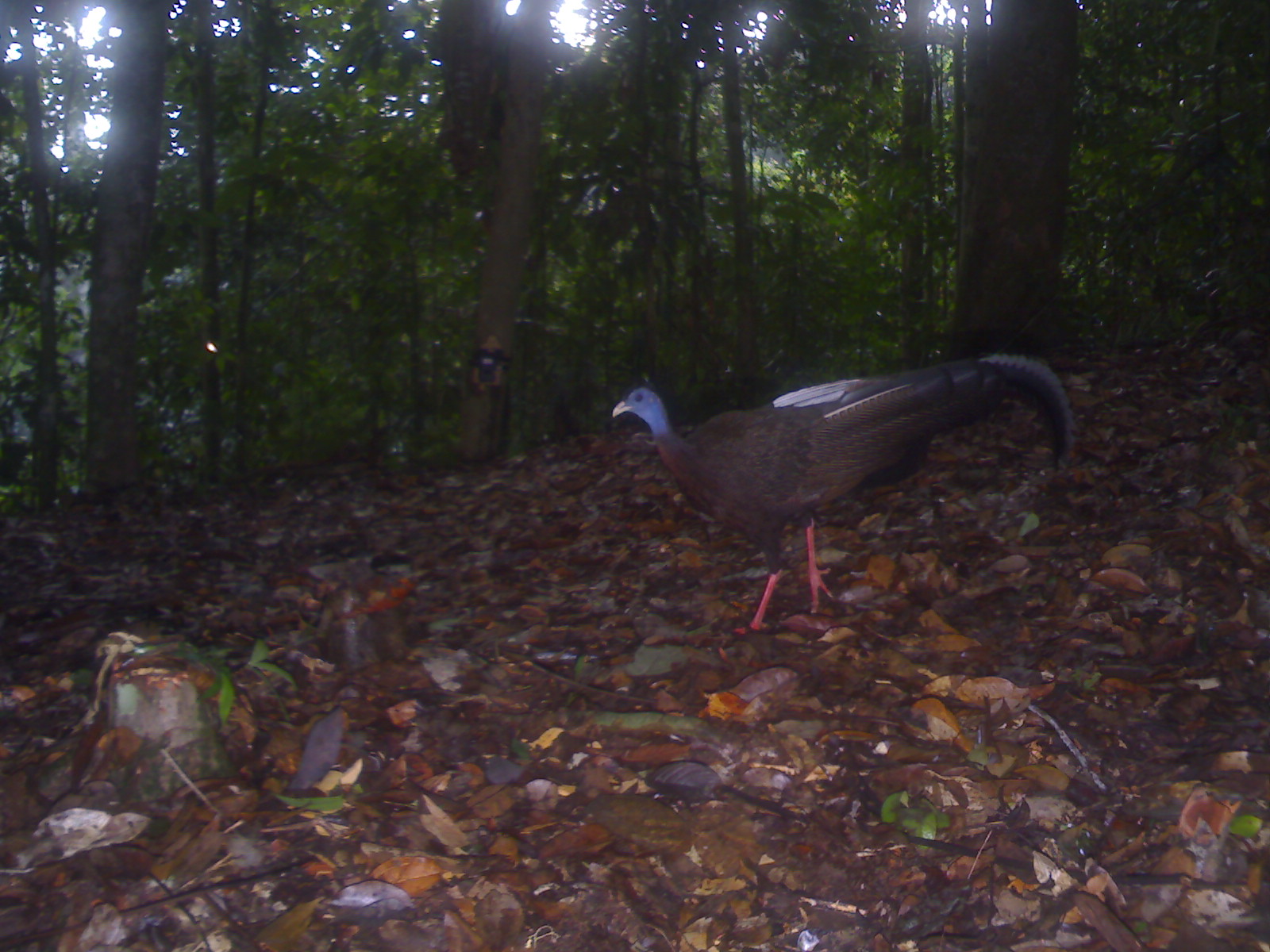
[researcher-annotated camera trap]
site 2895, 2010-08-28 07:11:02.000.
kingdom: Animalia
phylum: Chordata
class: Aves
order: Galliformes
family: Phasianidae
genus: Argusianus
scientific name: Argusianus argus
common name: great argus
Argusianus argus (great argus), count 1.